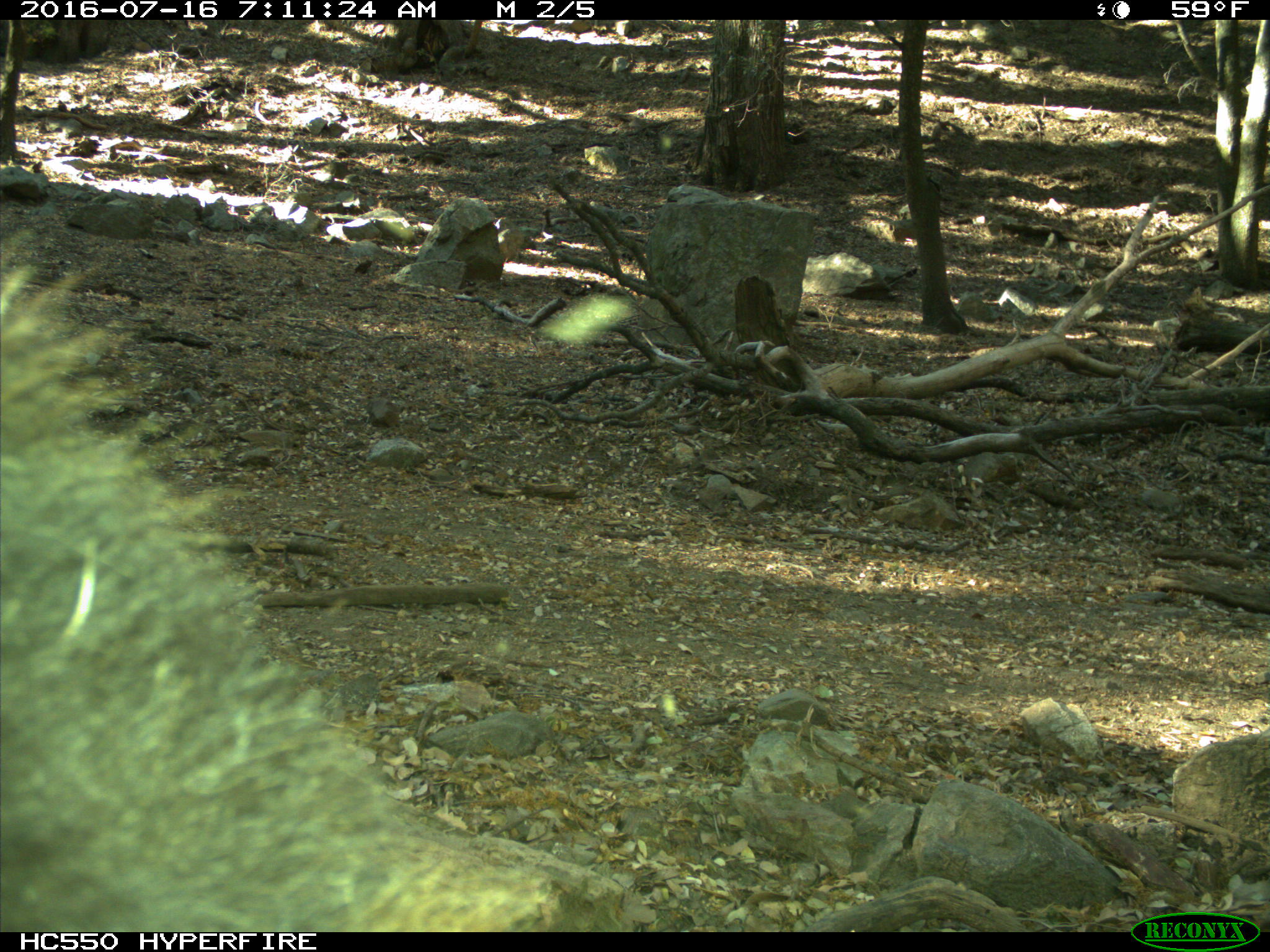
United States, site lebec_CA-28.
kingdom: Animalia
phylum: Chordata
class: Mammalia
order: Carnivora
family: Ursidae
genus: Ursus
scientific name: Ursus americanus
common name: american black bear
Ursus americanus (american black bear).